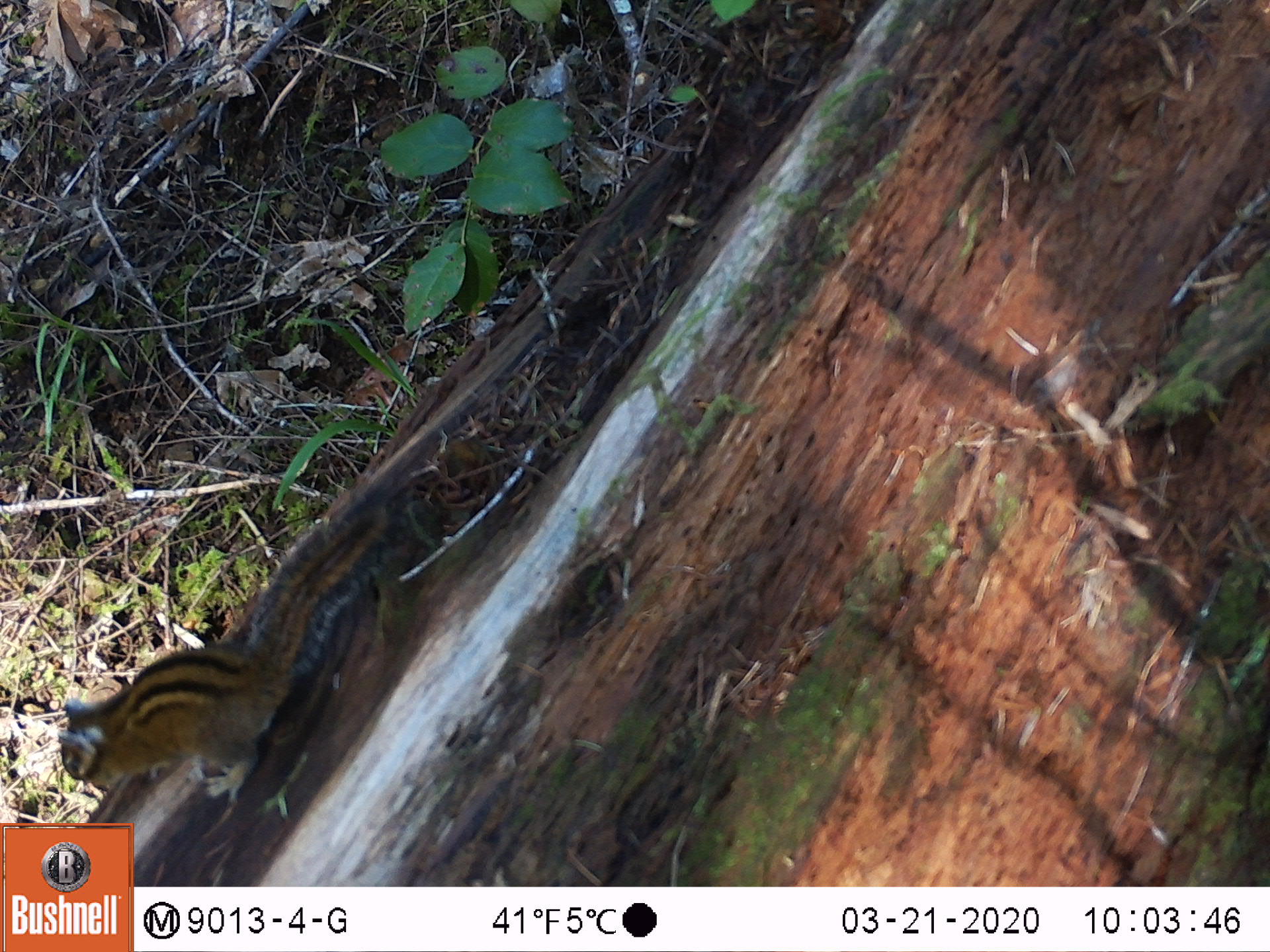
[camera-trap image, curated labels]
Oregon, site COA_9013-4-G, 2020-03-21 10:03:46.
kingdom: Animalia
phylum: Chordata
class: Mammalia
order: Rodentia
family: Sciuridae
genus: Neotamias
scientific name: Neotamias townsendii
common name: townsend's chipmunk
Townsend's chipmunk (Neotamias townsendii).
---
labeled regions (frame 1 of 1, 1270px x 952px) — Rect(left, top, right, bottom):
townsend's chipmunk: Rect(49, 471, 418, 807)